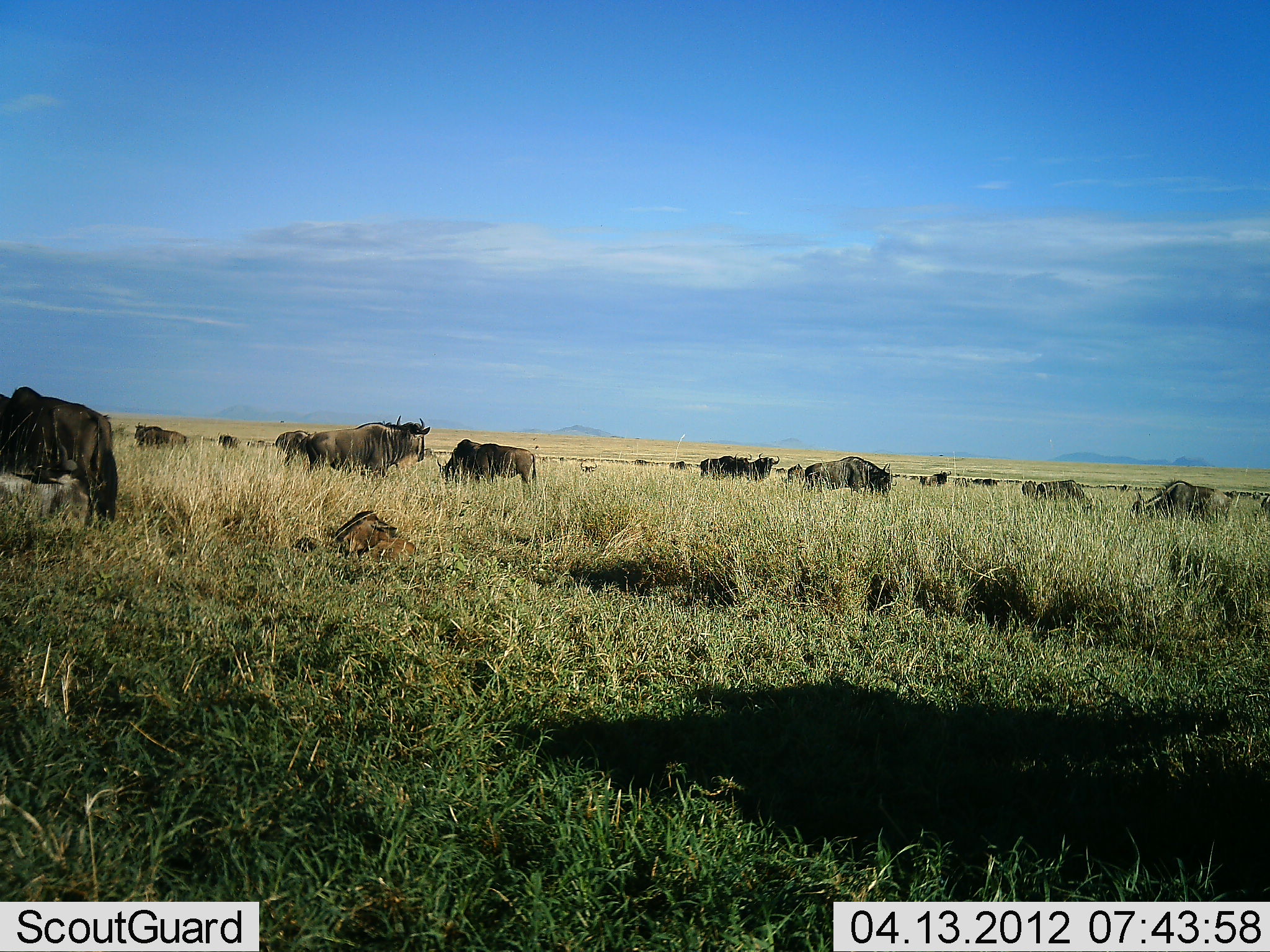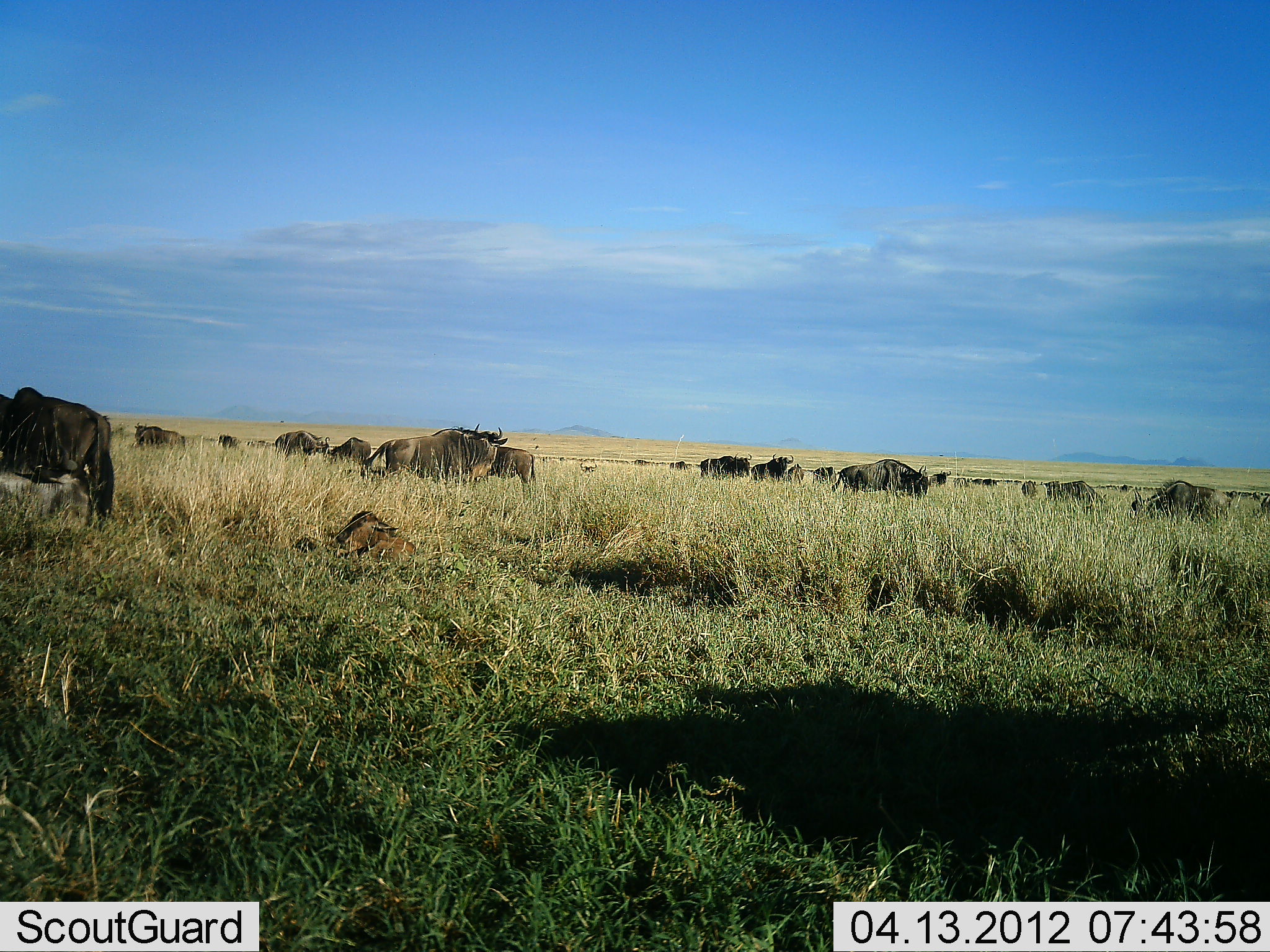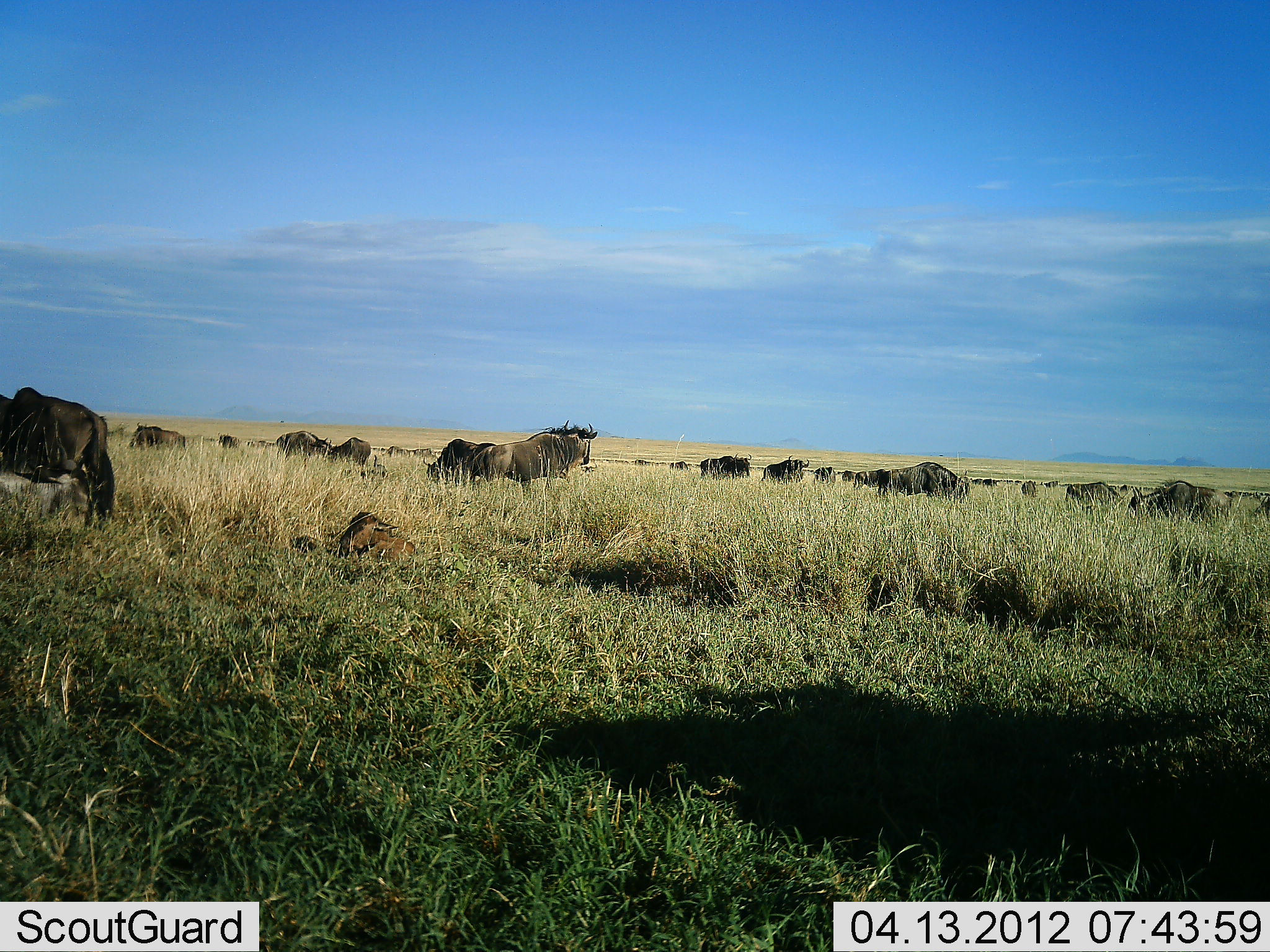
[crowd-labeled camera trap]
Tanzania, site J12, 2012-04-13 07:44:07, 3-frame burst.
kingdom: Animalia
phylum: Chordata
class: Mammalia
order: Artiodactyla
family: Bovidae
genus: Connochaetes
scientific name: Connochaetes taurinus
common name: blue wildebeest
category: wildebeest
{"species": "wildebeest (blue wildebeest) (Connochaetes taurinus)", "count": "11-50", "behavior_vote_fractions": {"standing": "46%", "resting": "38%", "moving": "75%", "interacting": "0%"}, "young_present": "25%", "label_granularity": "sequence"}